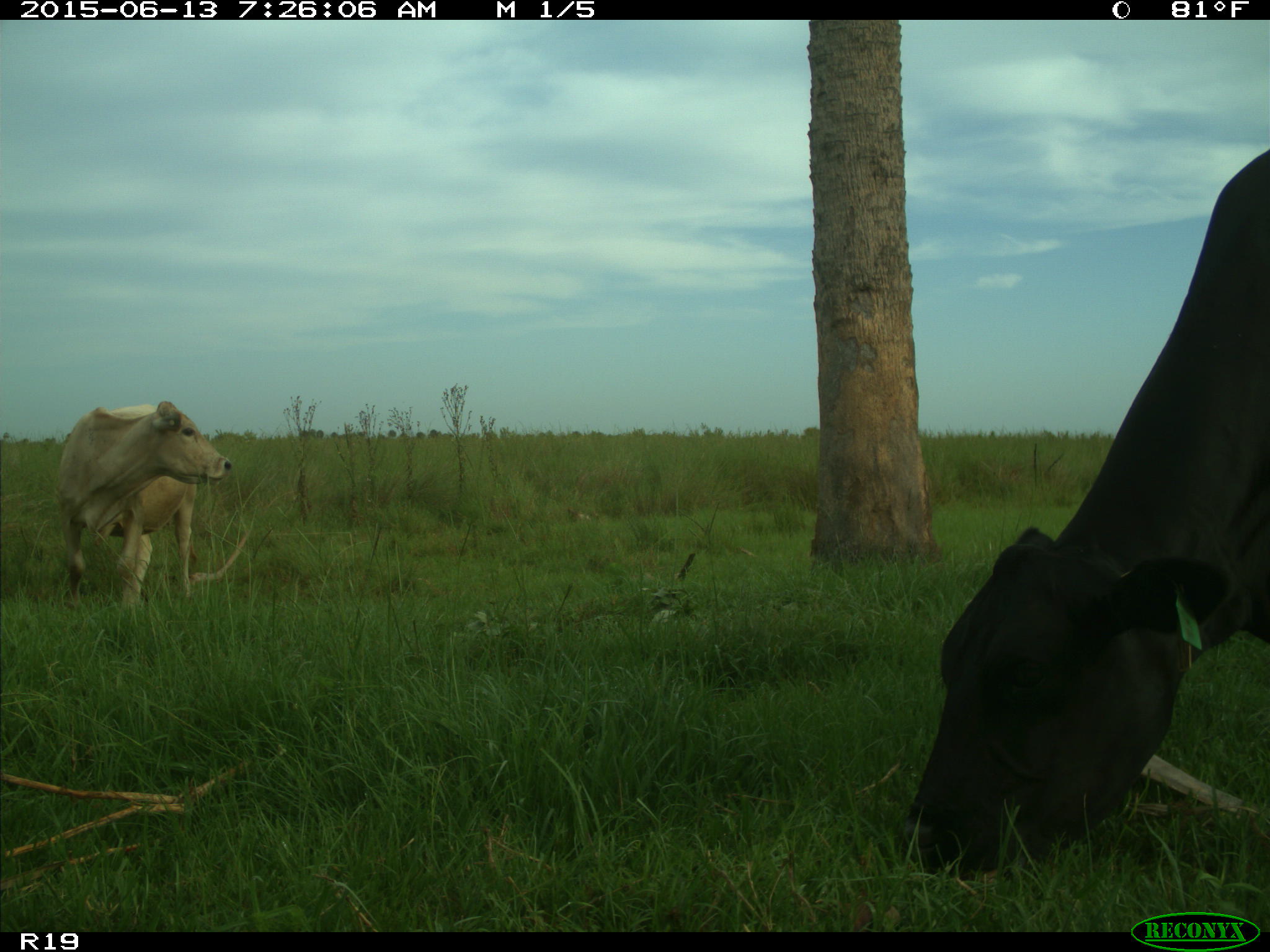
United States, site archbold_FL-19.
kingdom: Animalia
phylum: Chordata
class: Mammalia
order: Artiodactyla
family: Bovidae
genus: Bos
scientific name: Bos taurus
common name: domestic cow